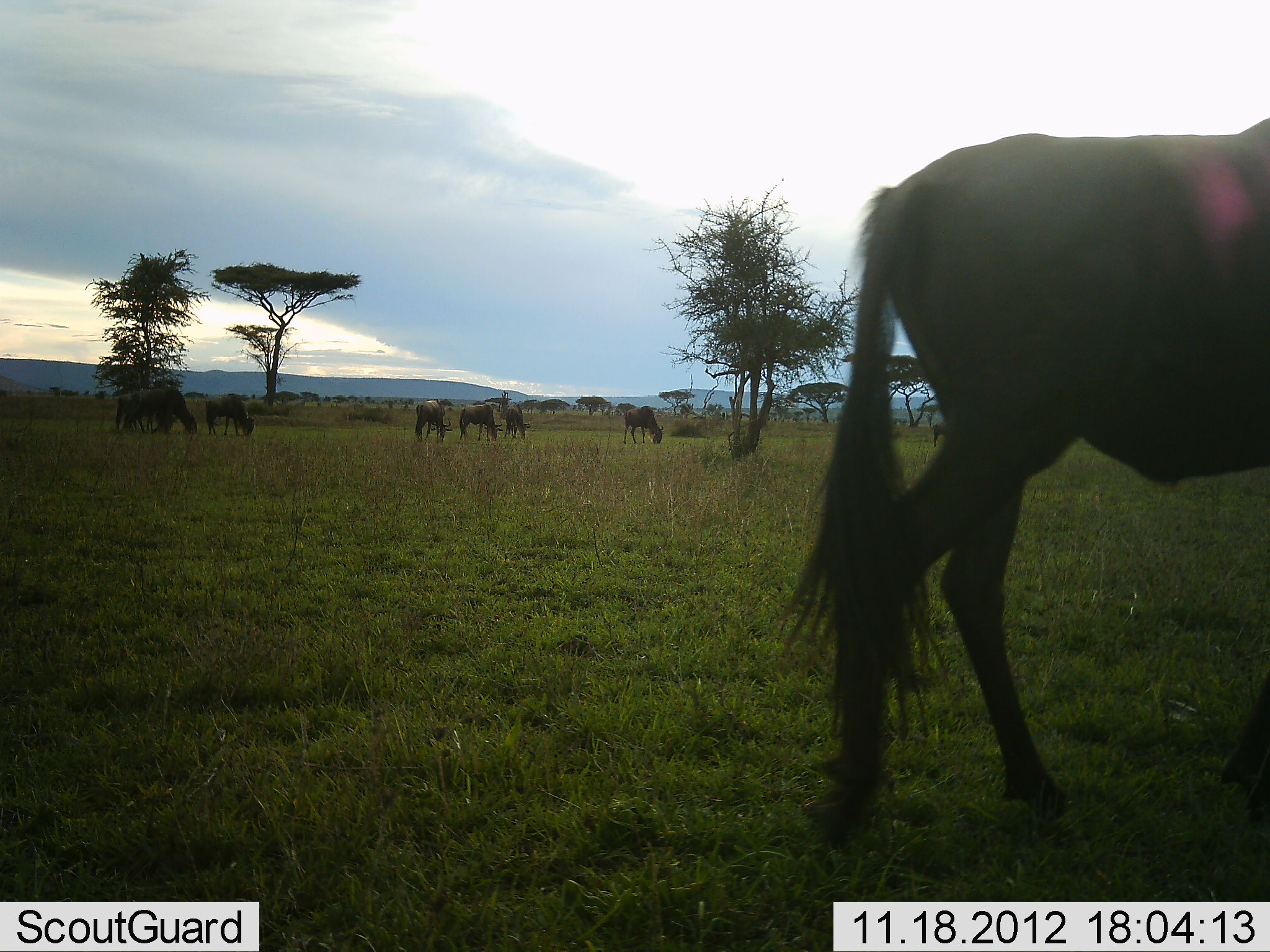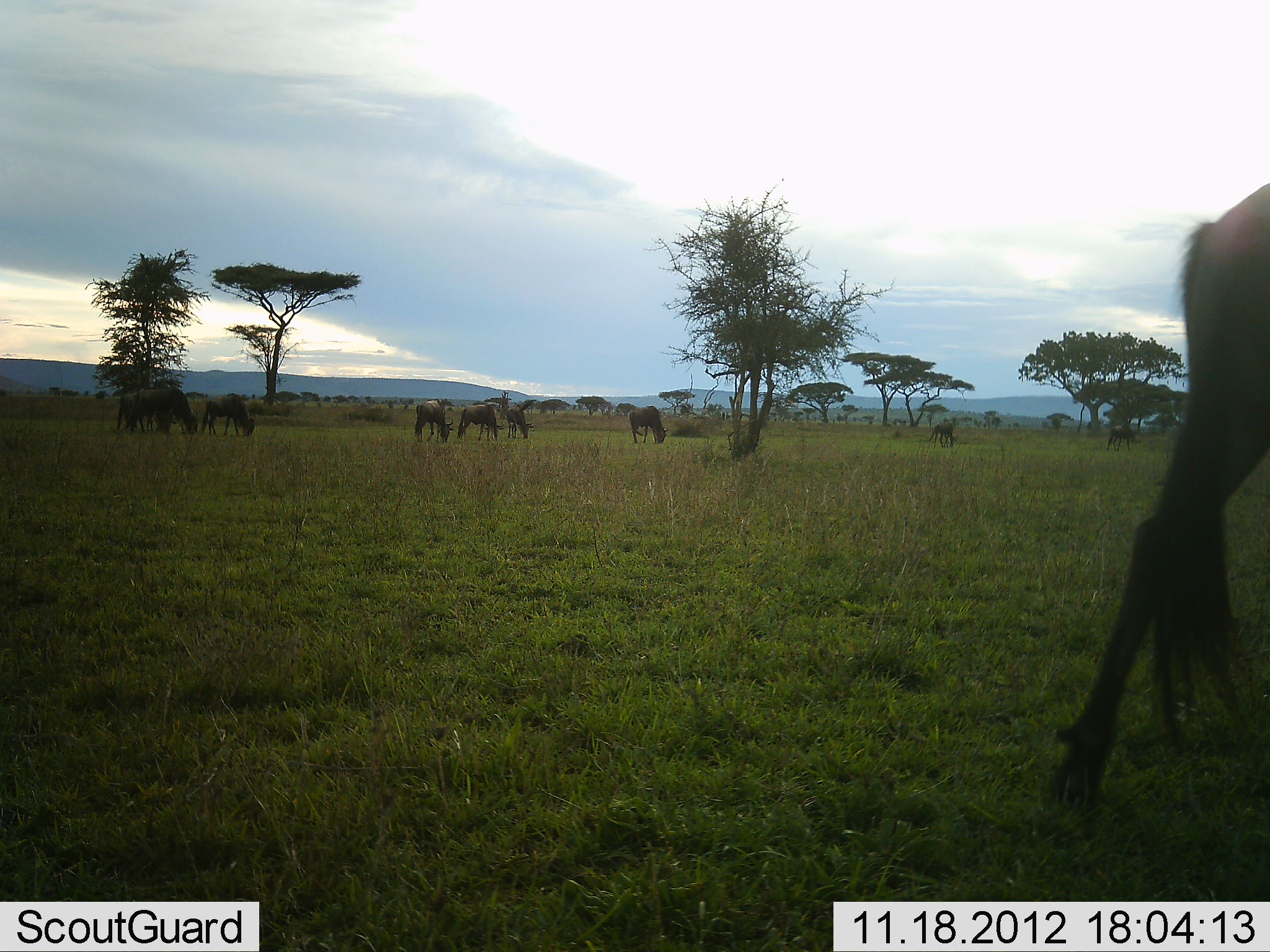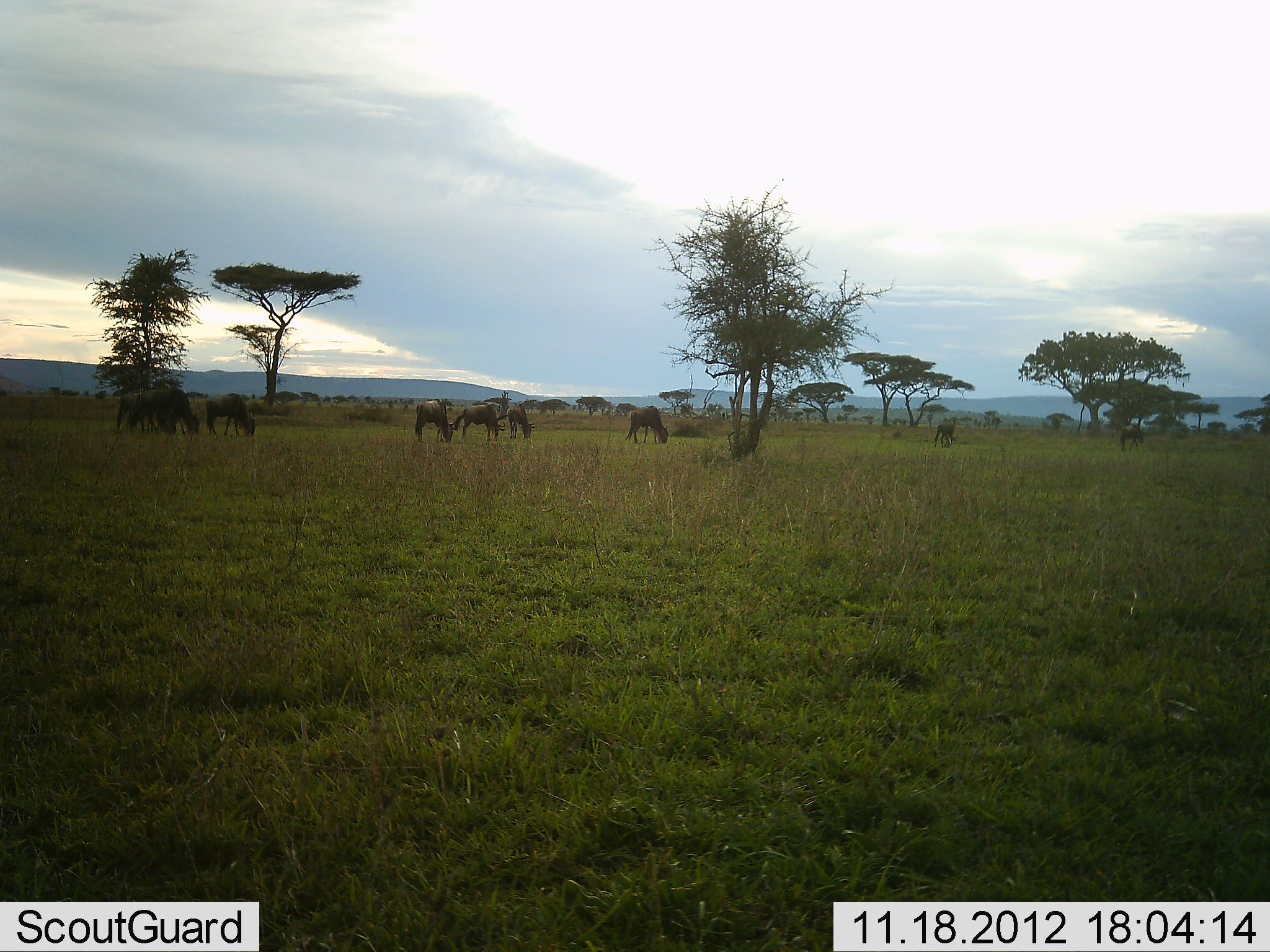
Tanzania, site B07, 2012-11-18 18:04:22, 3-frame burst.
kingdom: Animalia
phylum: Chordata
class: Mammalia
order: Artiodactyla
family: Bovidae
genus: Connochaetes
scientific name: Connochaetes taurinus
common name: blue wildebeest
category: wildebeest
Wildebeest (blue wildebeest) (Connochaetes taurinus), count 9. Behavior (volunteer vote fractions): standing 60%, resting 0%, moving 90%, interacting 0%. Young present (vote fraction): 0%. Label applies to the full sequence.